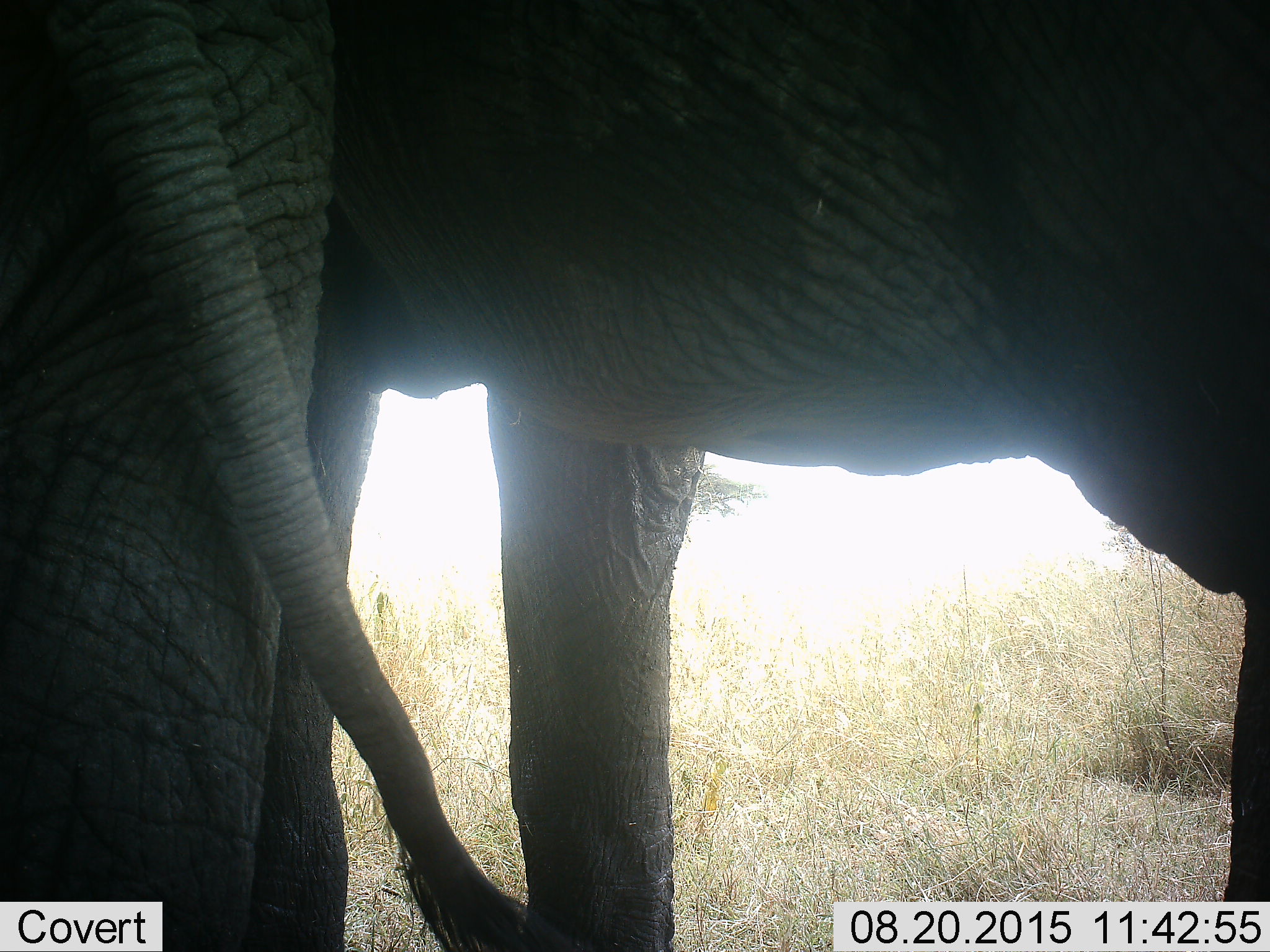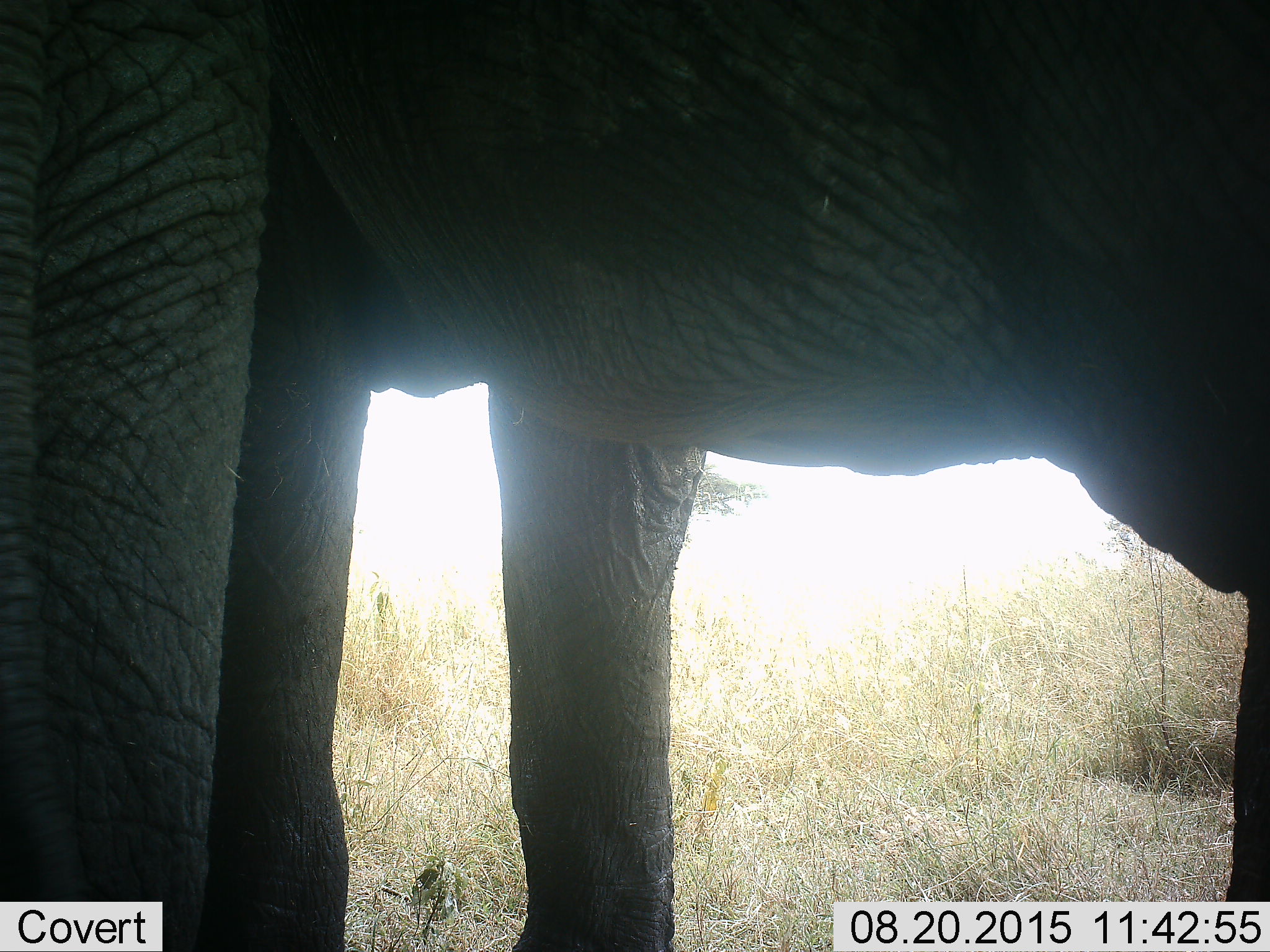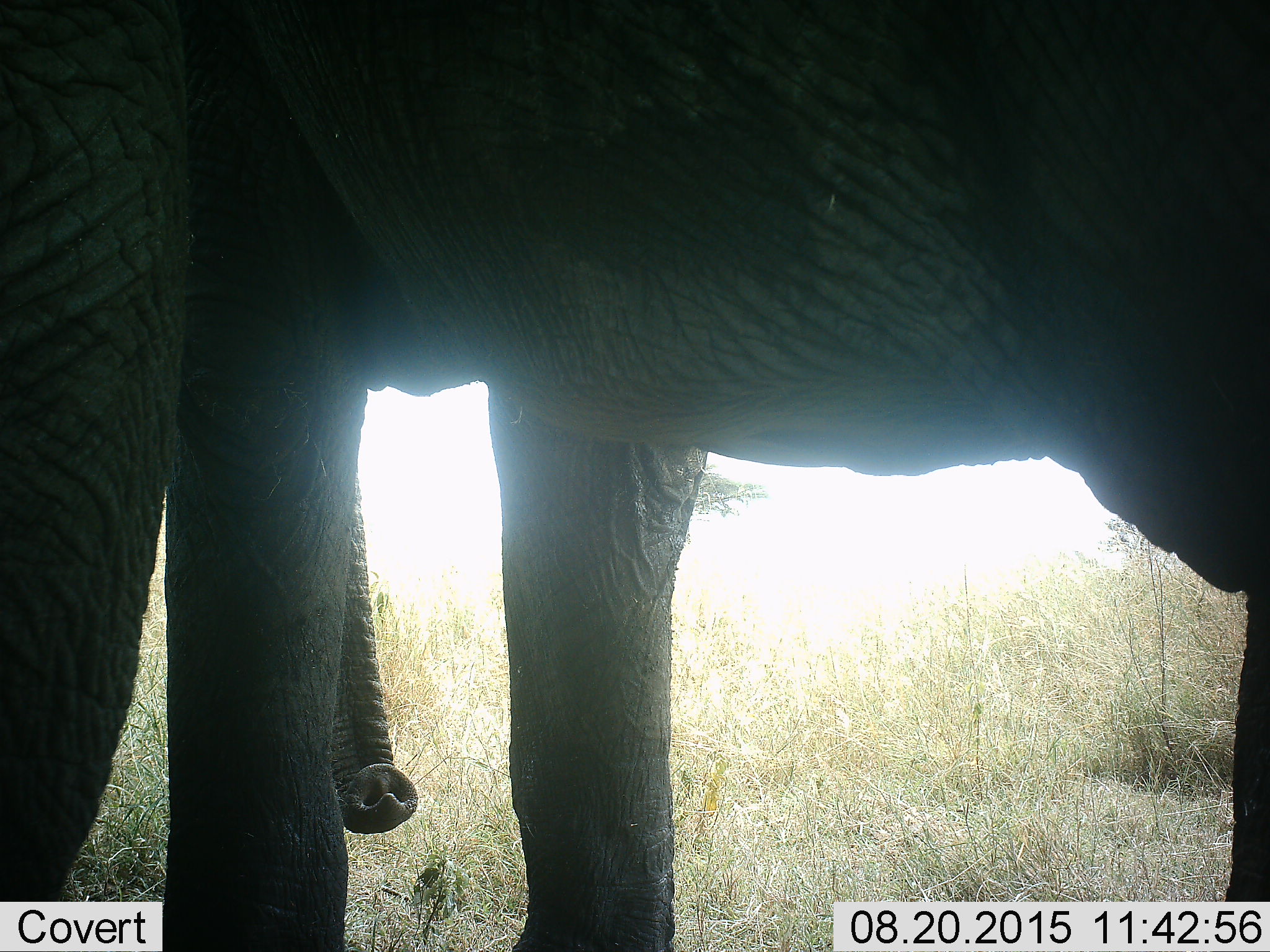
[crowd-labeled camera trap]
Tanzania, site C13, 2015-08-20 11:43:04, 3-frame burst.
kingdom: Animalia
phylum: Chordata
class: Mammalia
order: Proboscidea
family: Elephantidae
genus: Loxodonta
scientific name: Loxodonta africana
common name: african bush elephant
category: elephant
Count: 2.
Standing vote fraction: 100%.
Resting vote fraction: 0%.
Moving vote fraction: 0%.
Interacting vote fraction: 0%.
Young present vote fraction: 11%.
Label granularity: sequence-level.